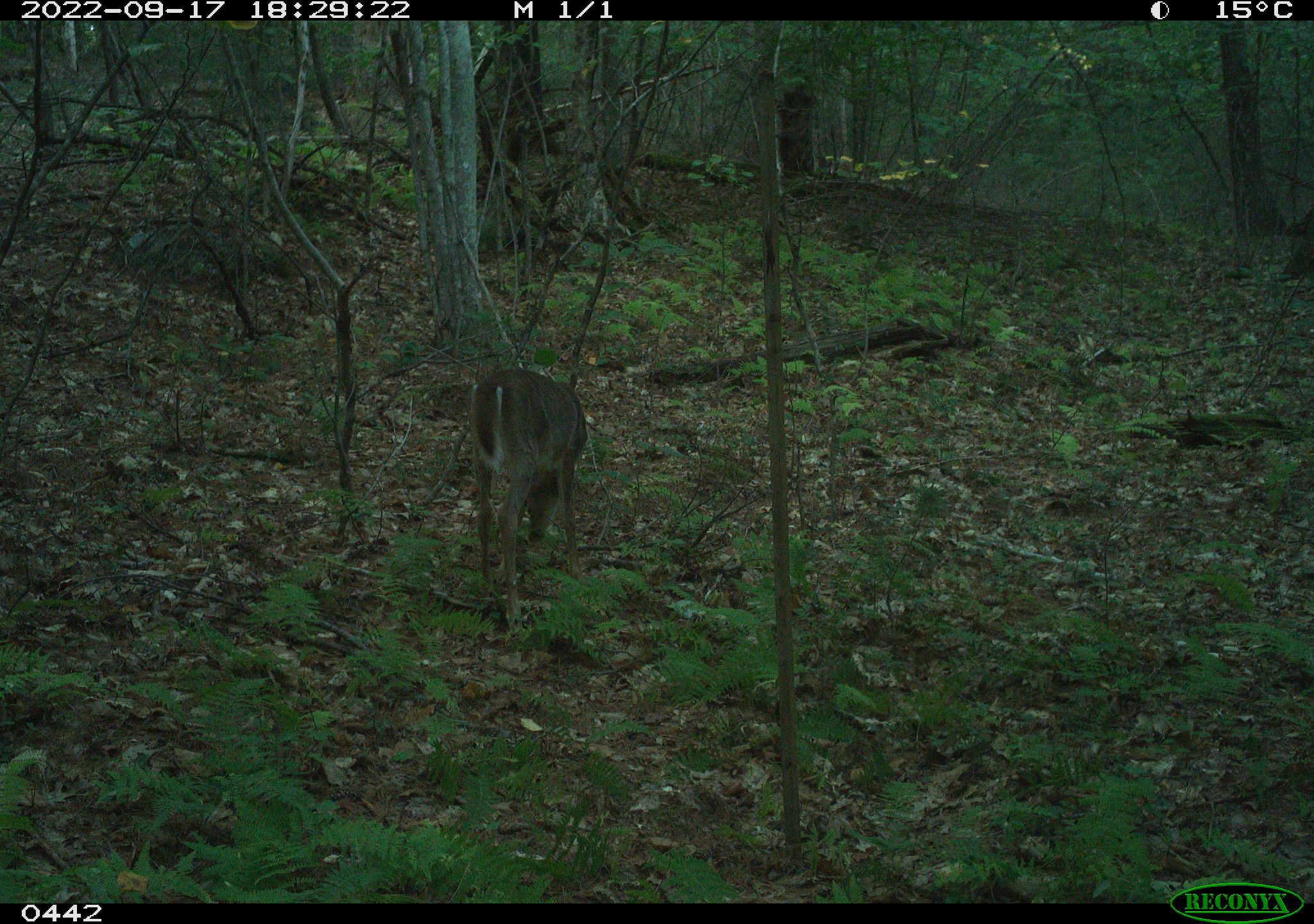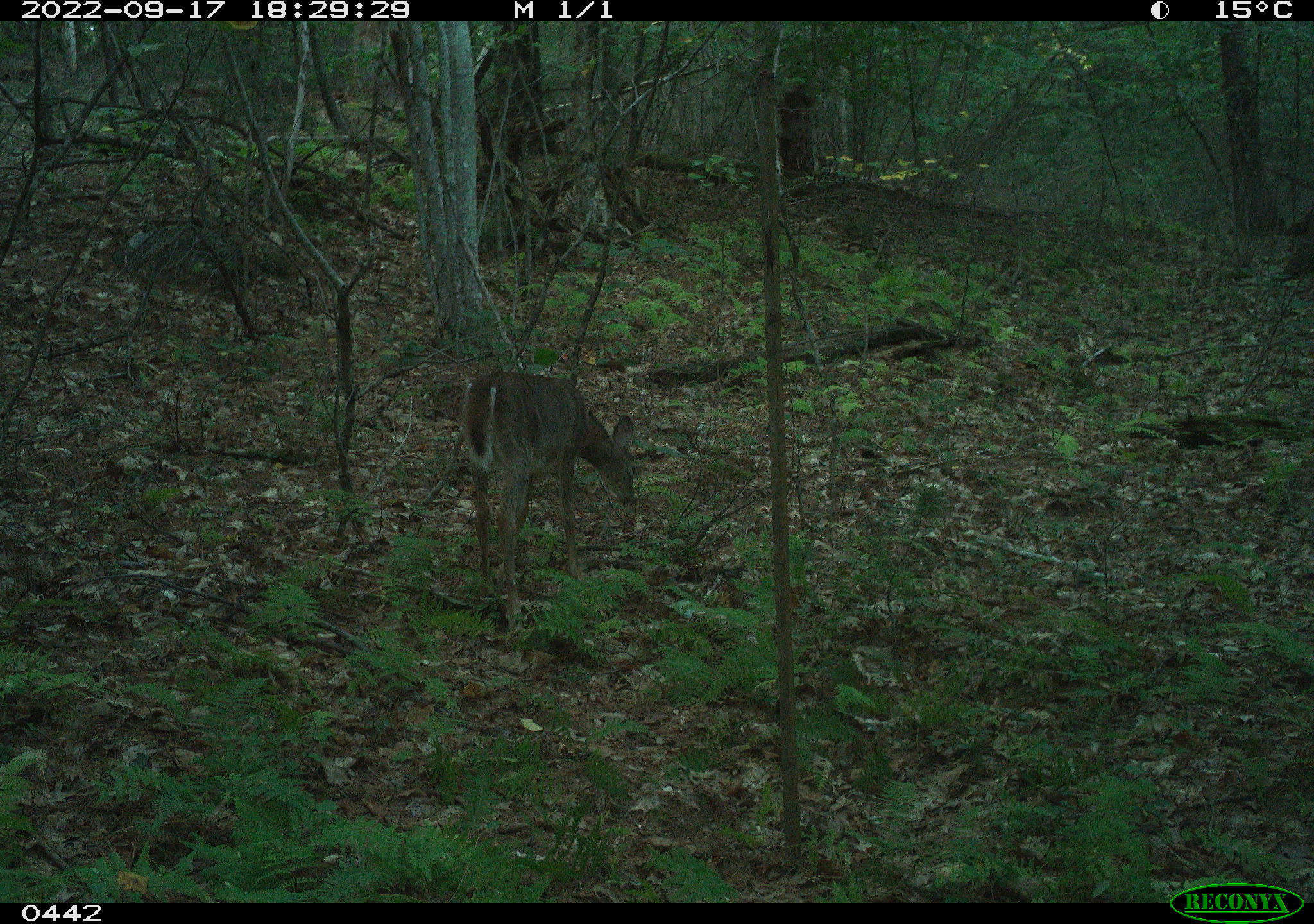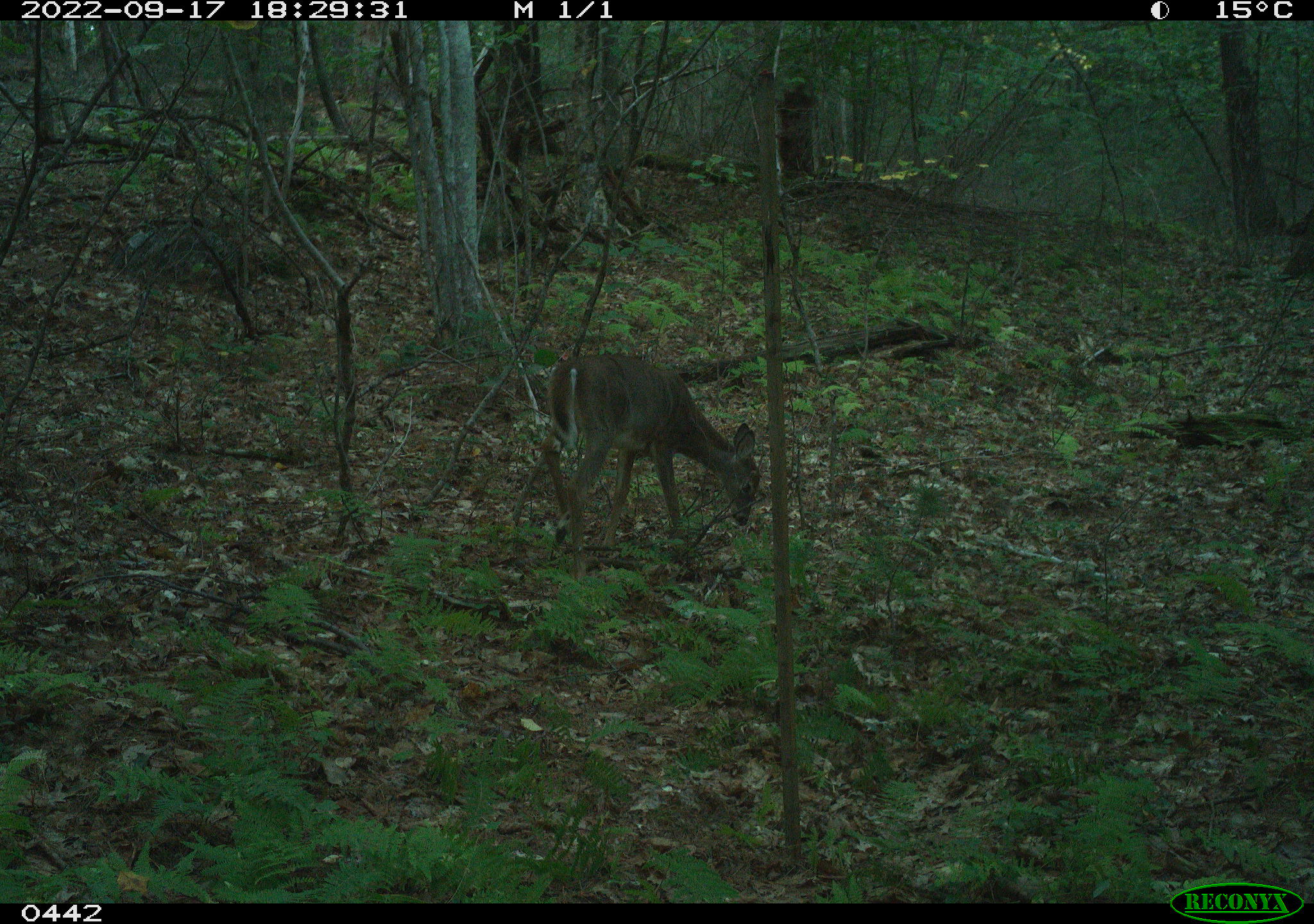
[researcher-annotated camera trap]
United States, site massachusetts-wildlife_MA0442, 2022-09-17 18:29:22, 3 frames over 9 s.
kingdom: Animalia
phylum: Chordata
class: Mammalia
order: Artiodactyla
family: Cervidae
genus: Odocoileus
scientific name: Odocoileus virginianus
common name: white-tailed deer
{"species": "white-tailed deer (Odocoileus virginianus)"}